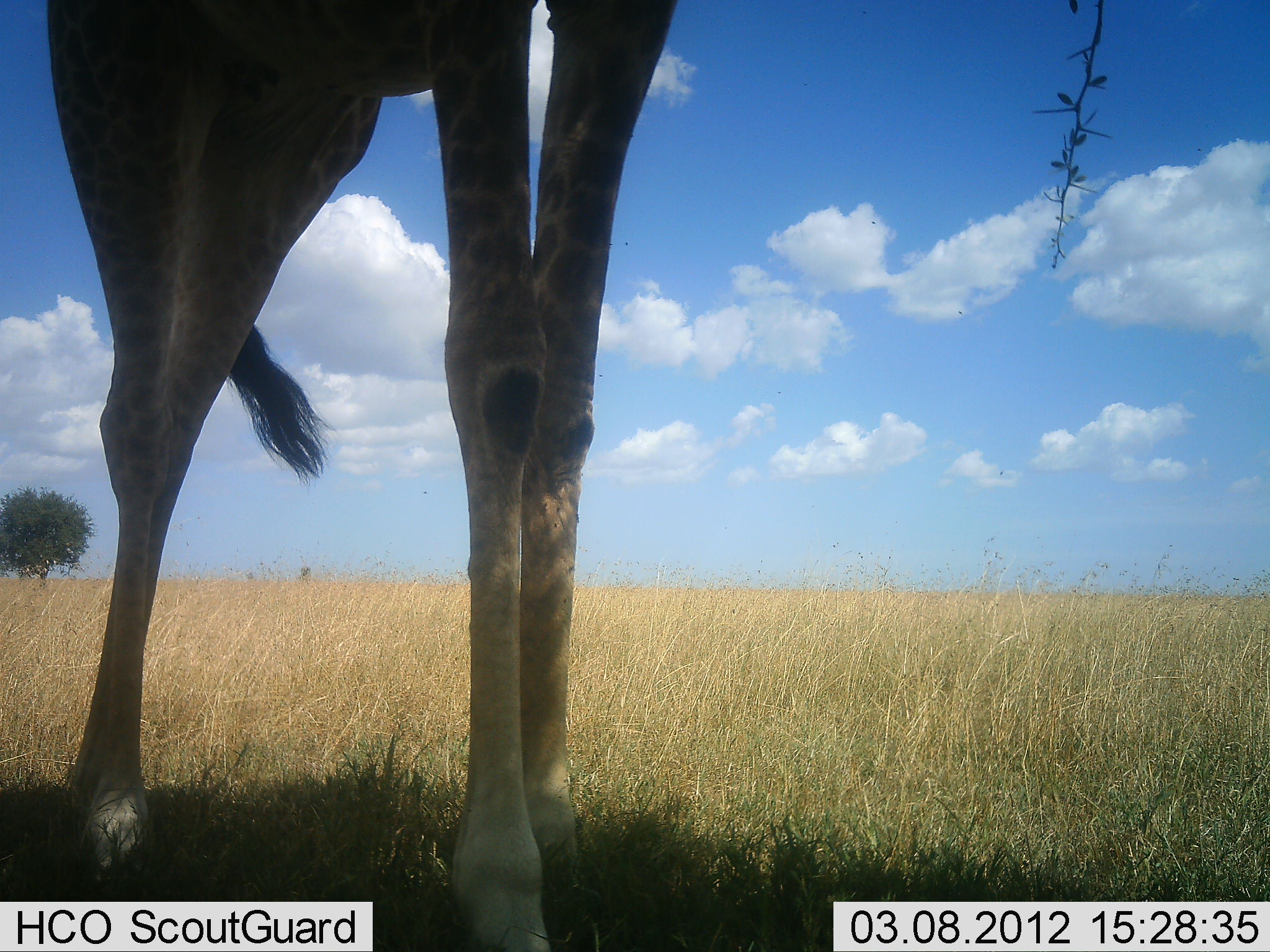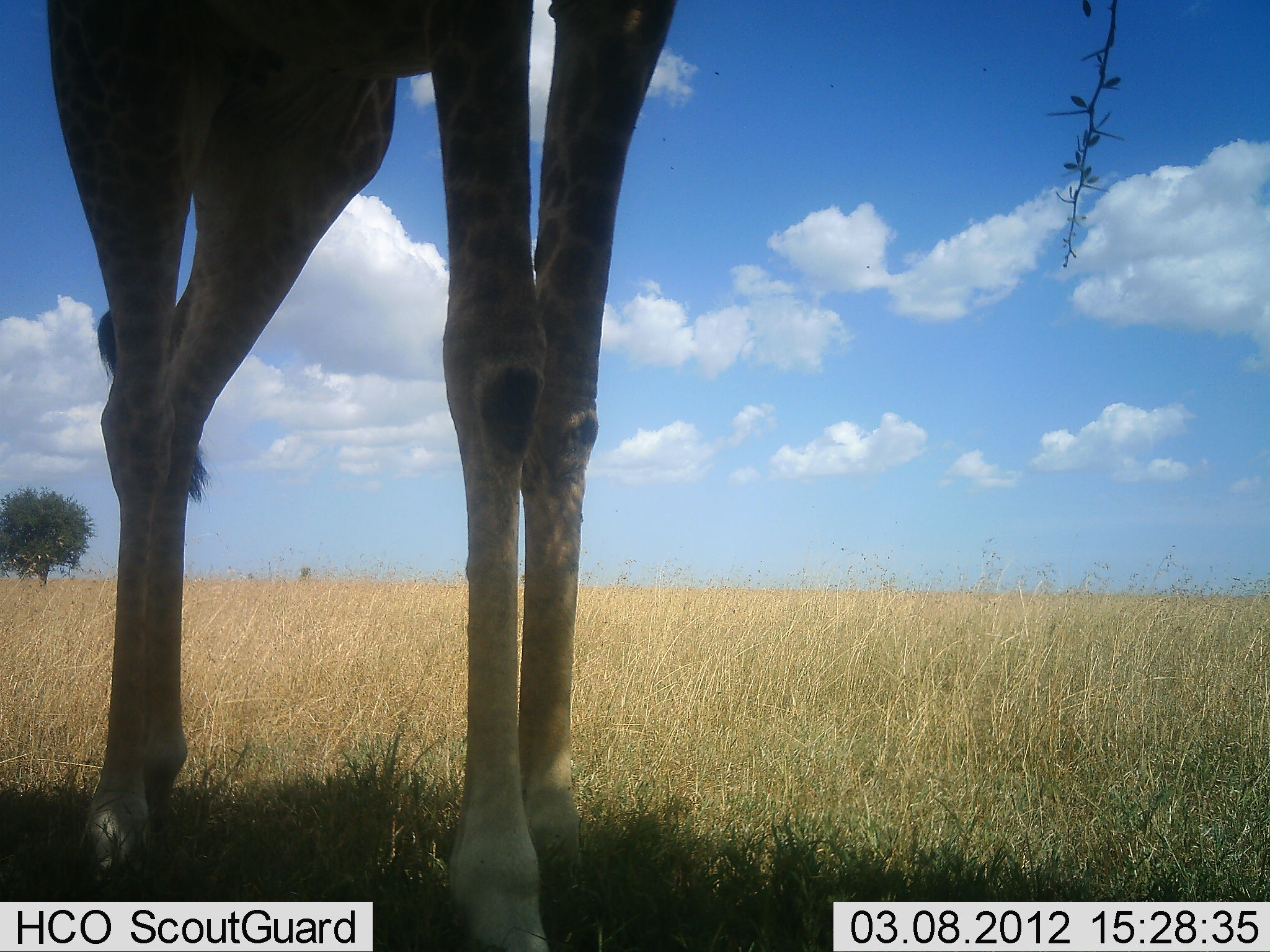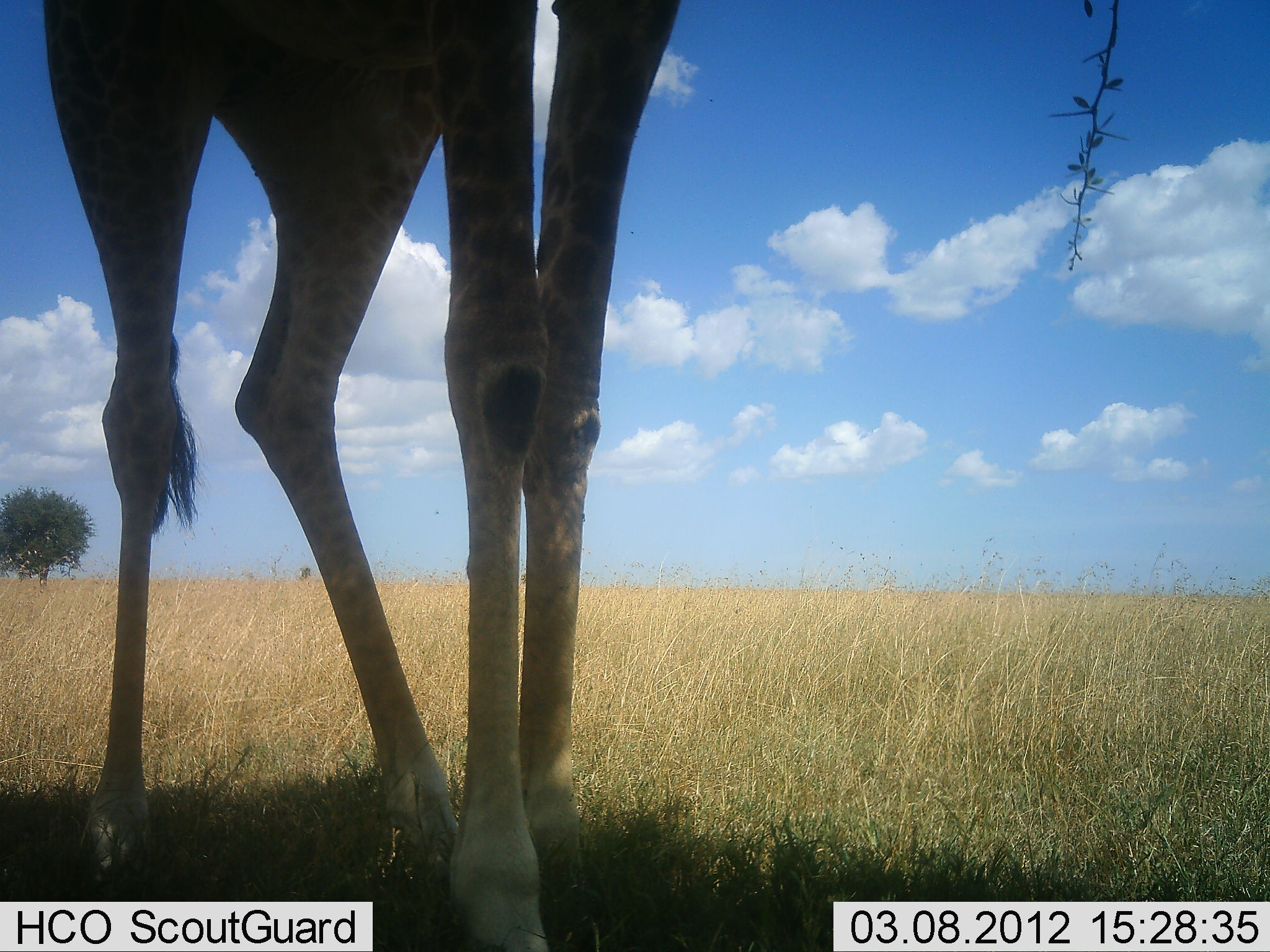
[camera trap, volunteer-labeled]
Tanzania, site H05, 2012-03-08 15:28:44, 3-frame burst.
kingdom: Animalia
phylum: Chordata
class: Mammalia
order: Artiodactyla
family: Giraffidae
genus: Giraffa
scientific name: Giraffa camelopardalis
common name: giraffe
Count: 1.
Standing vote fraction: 75%.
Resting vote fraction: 0%.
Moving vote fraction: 12%.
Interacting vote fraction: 0%.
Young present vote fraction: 0%.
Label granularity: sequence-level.